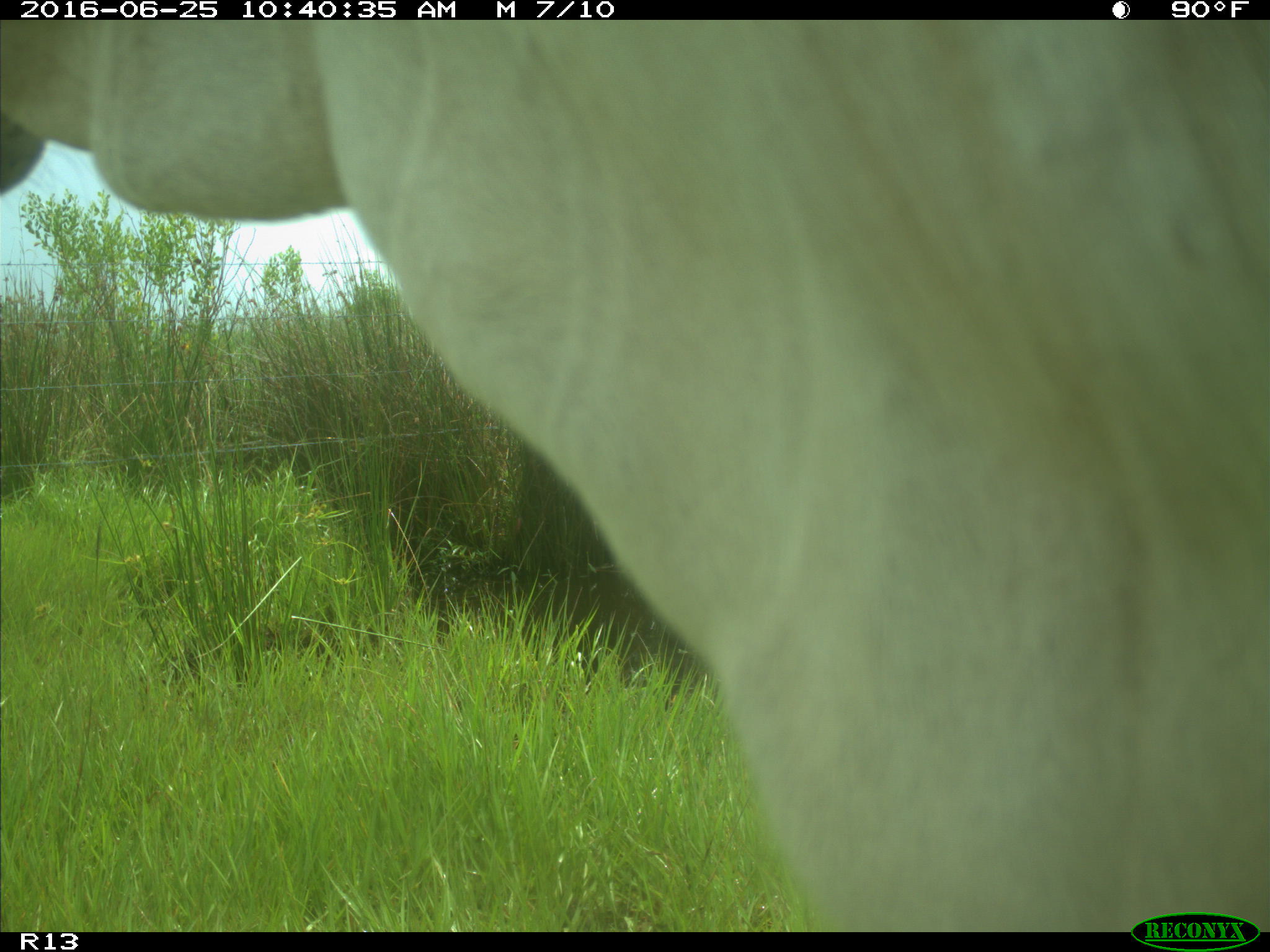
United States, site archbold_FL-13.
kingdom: Animalia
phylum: Chordata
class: Mammalia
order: Artiodactyla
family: Bovidae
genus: Bos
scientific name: Bos taurus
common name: domestic cow